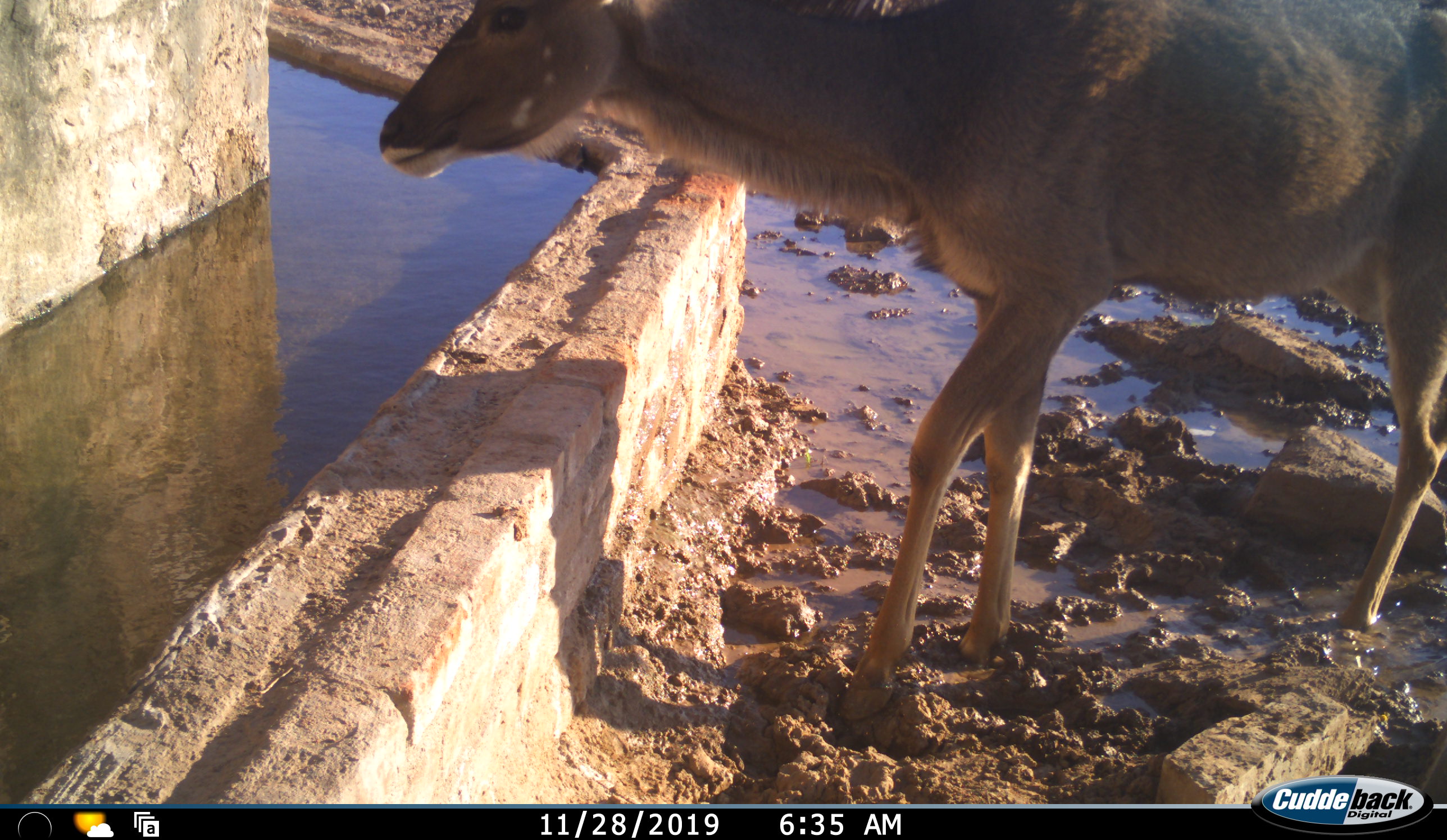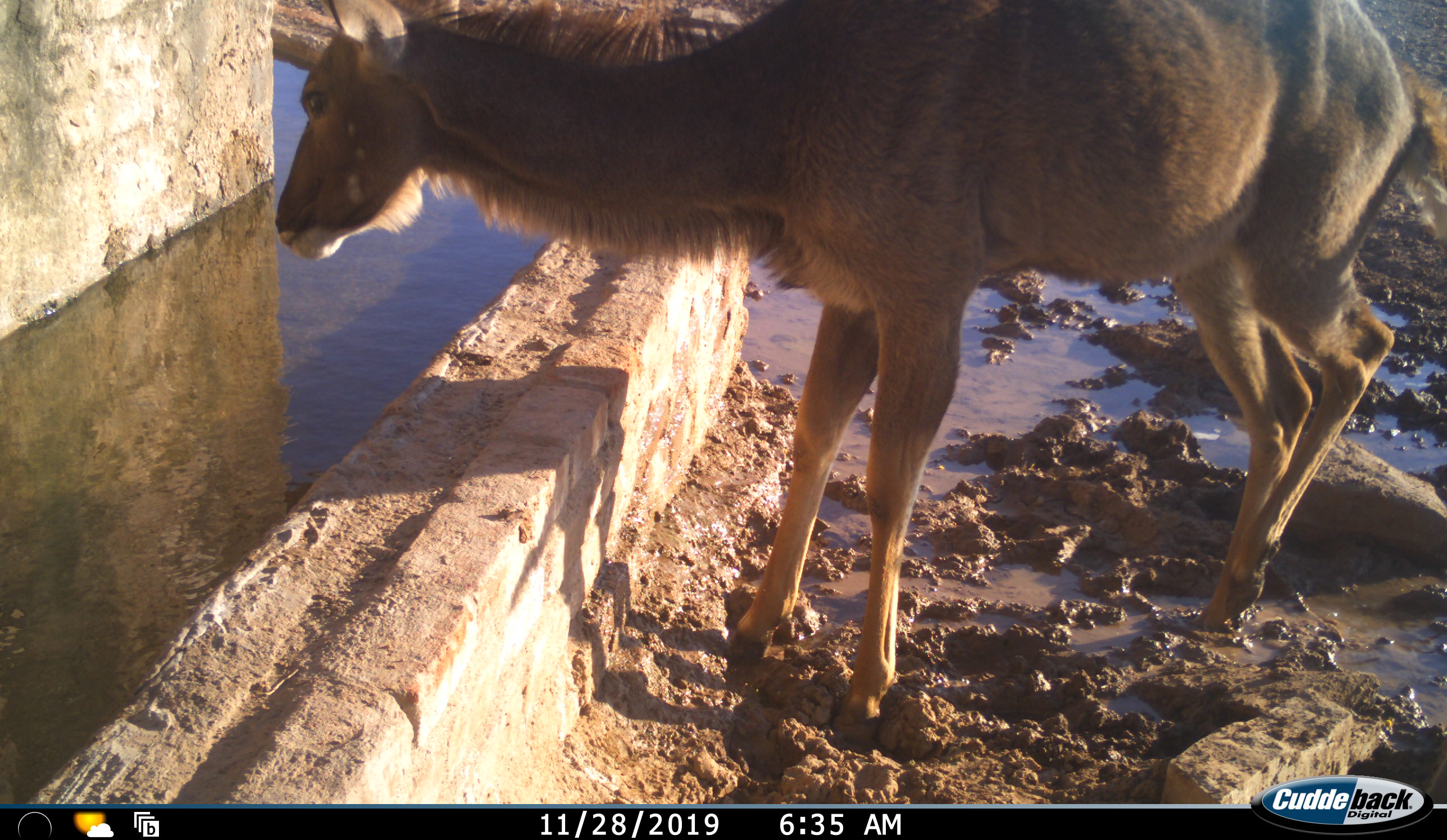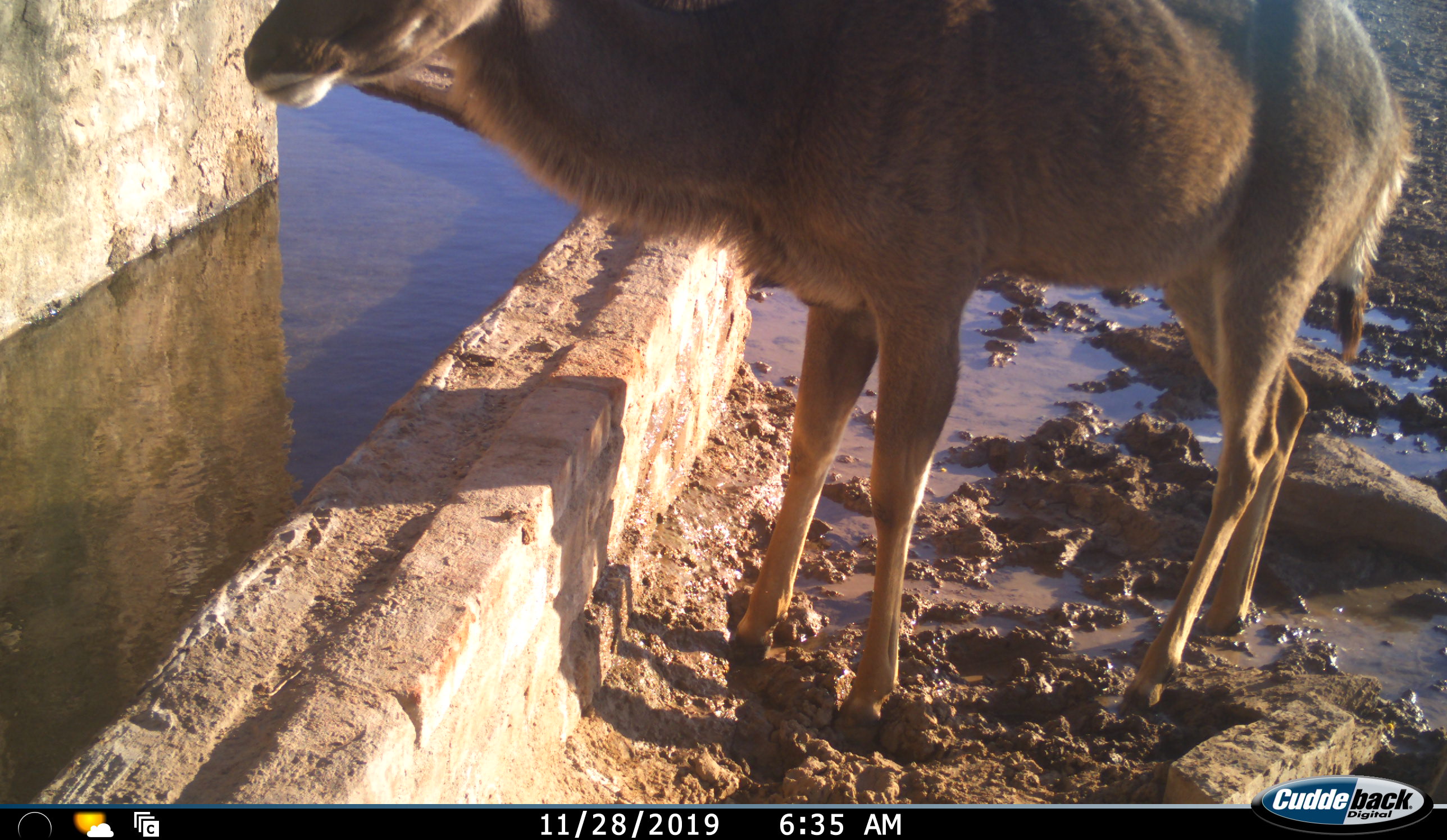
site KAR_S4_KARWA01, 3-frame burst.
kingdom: Animalia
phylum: Chordata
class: Mammalia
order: Artiodactyla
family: Bovidae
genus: Tragelaphus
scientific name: Tragelaphus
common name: kudu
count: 1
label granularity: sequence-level